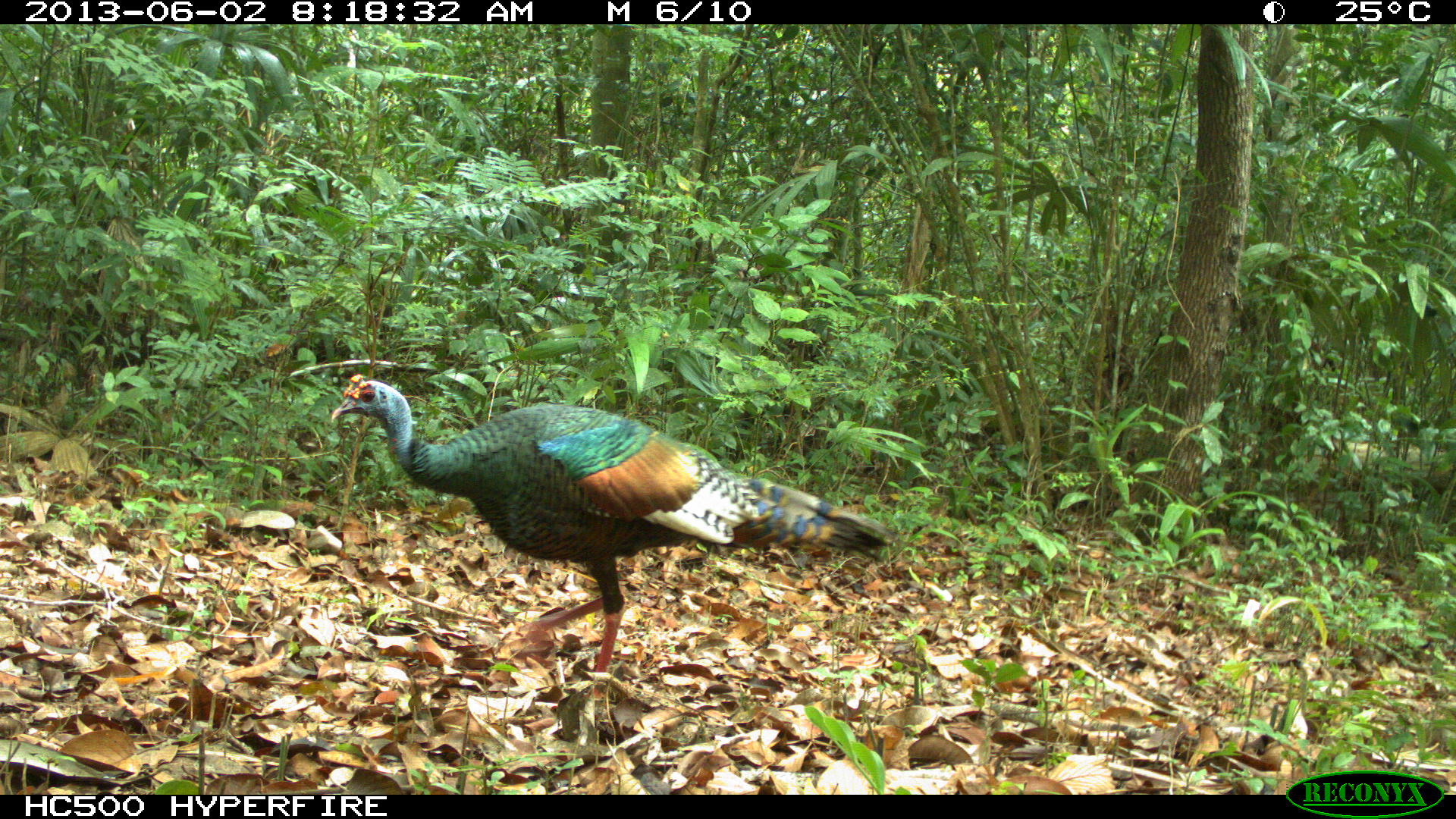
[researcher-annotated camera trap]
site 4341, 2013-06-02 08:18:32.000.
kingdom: Animalia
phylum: Chordata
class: Aves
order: Galliformes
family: Phasianidae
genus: Meleagris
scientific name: Meleagris ocellata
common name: ocellated turkey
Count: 1.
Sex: male.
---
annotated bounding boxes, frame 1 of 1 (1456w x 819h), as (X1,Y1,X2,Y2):
meleagris ocellata: (331,377,890,674)